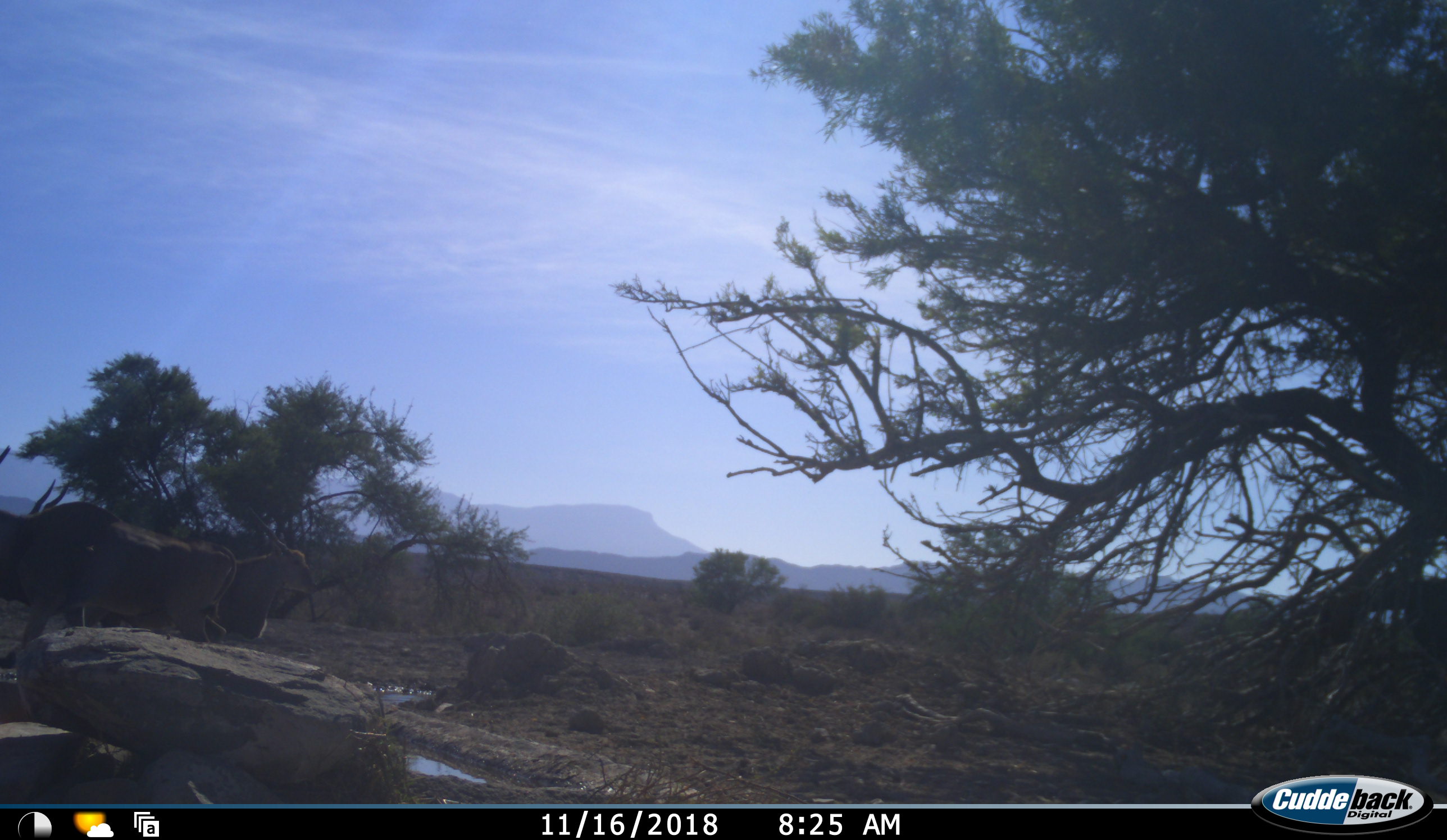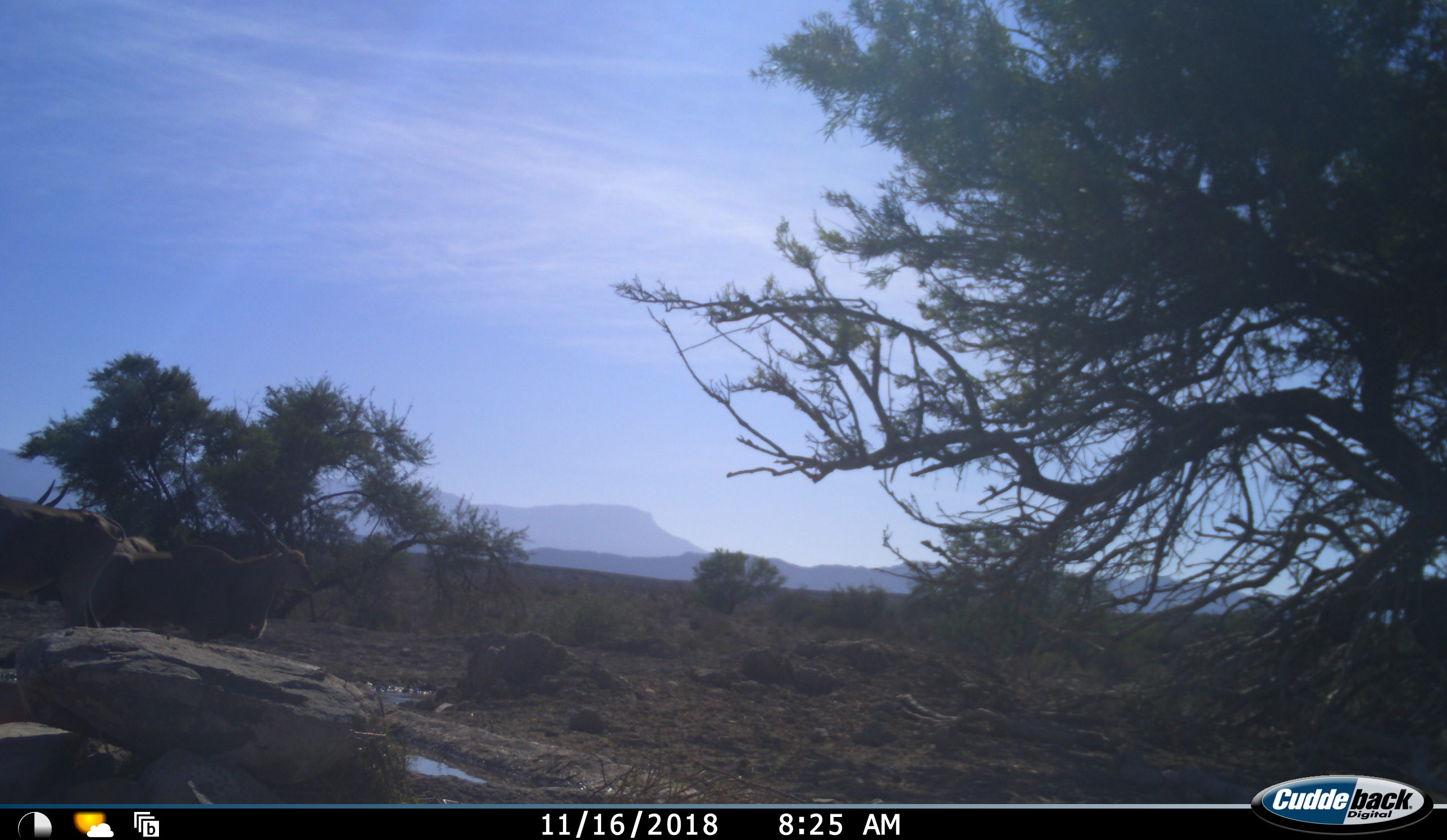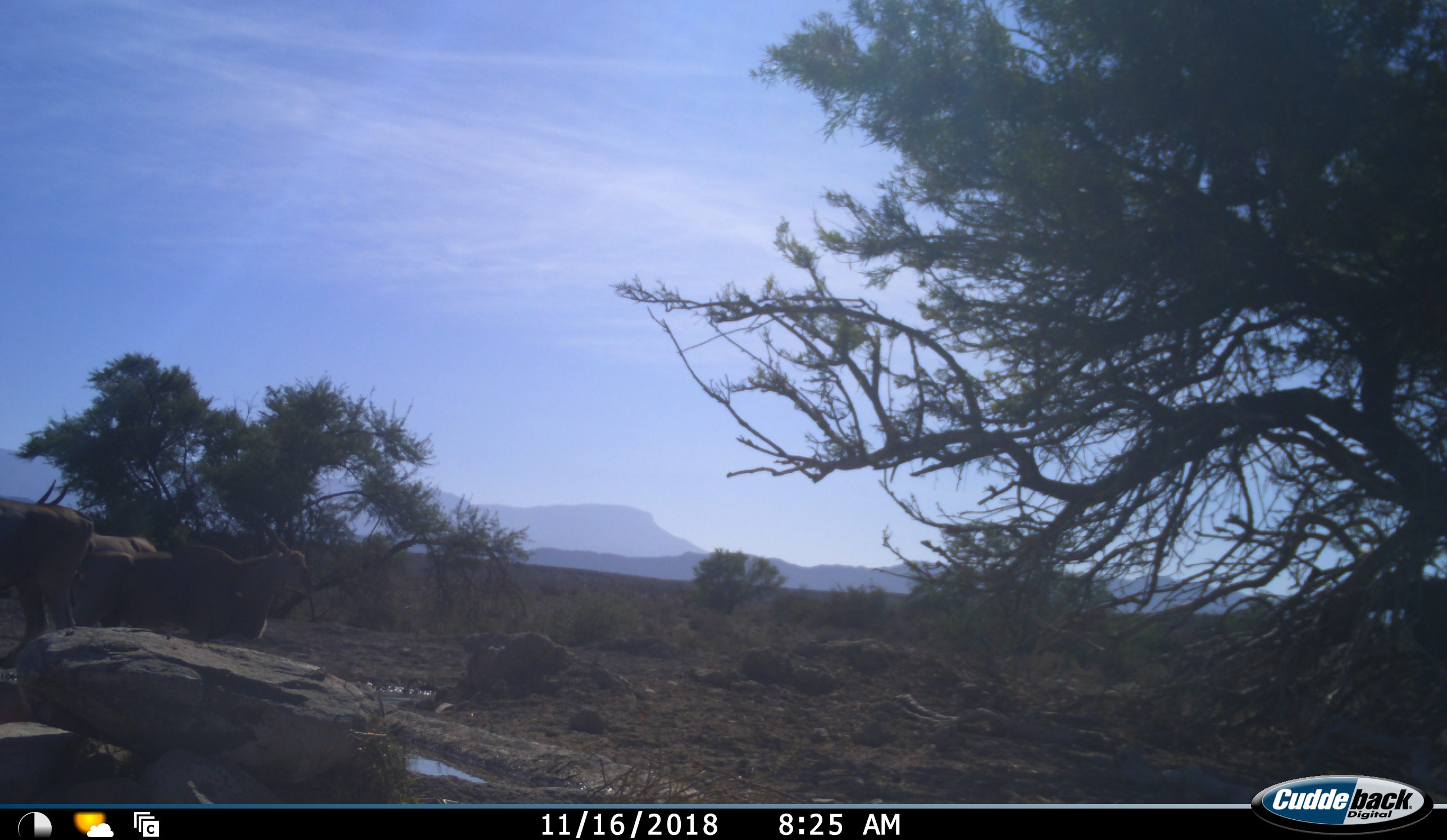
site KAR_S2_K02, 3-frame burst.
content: unidentified animal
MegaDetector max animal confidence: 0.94